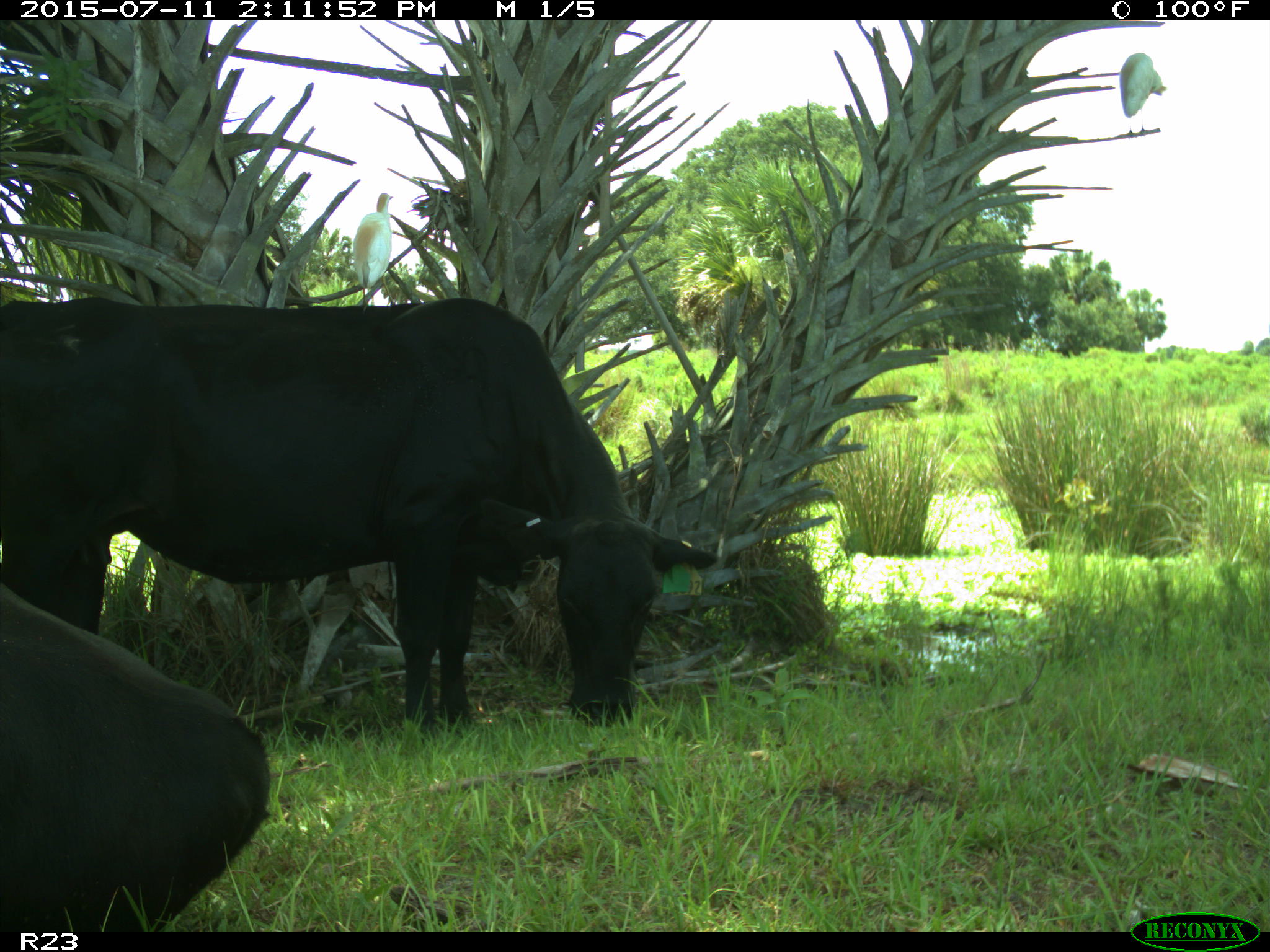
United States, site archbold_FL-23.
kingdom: Animalia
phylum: Chordata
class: Mammalia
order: Artiodactyla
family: Bovidae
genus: Bos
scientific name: Bos taurus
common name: domestic cow